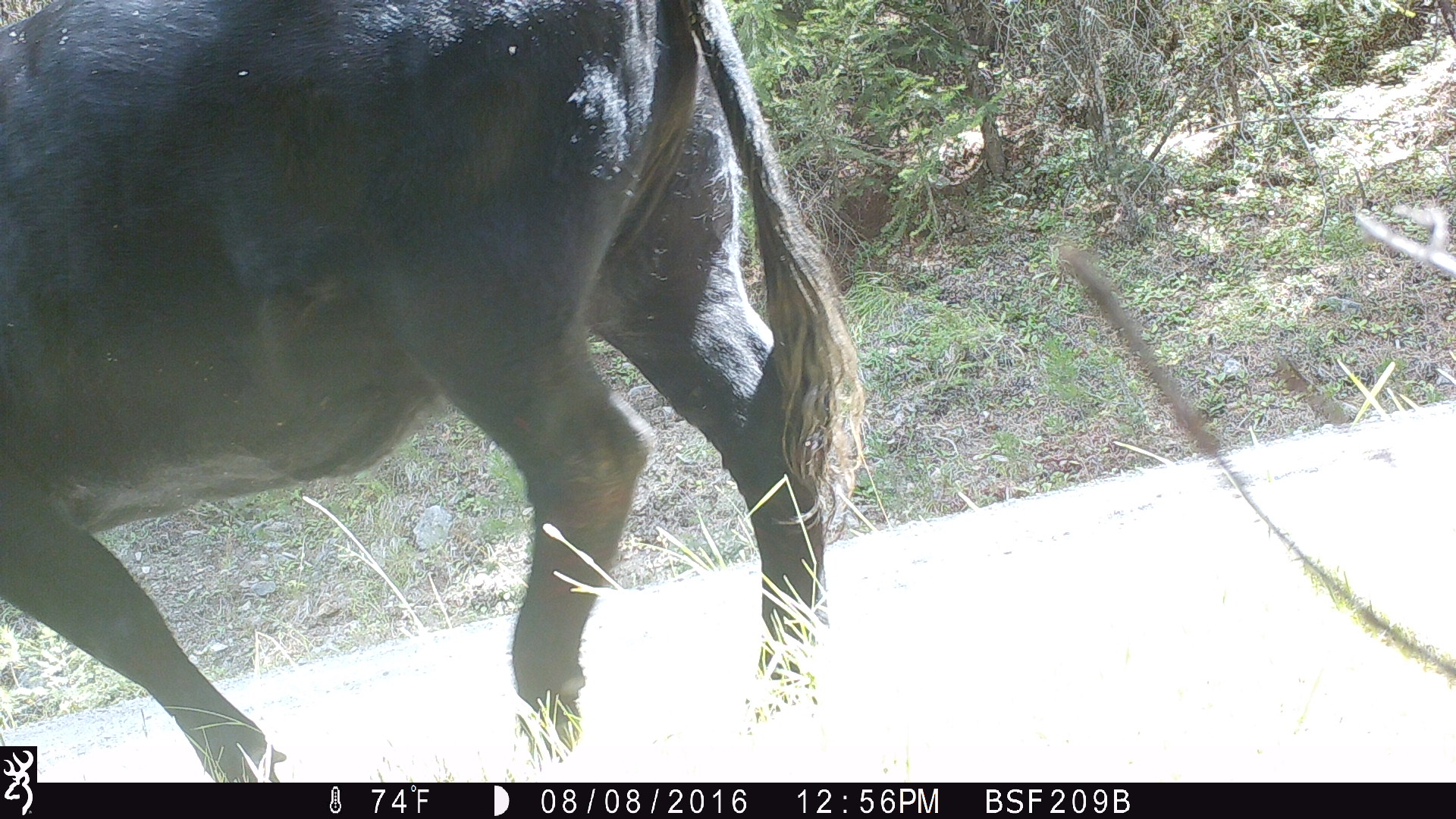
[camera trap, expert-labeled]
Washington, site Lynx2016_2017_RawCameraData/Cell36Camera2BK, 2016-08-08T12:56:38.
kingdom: Animalia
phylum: Chordata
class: Mammalia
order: Artiodactyla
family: Bovidae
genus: Bos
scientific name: Bos taurus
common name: domestic cattle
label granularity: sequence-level